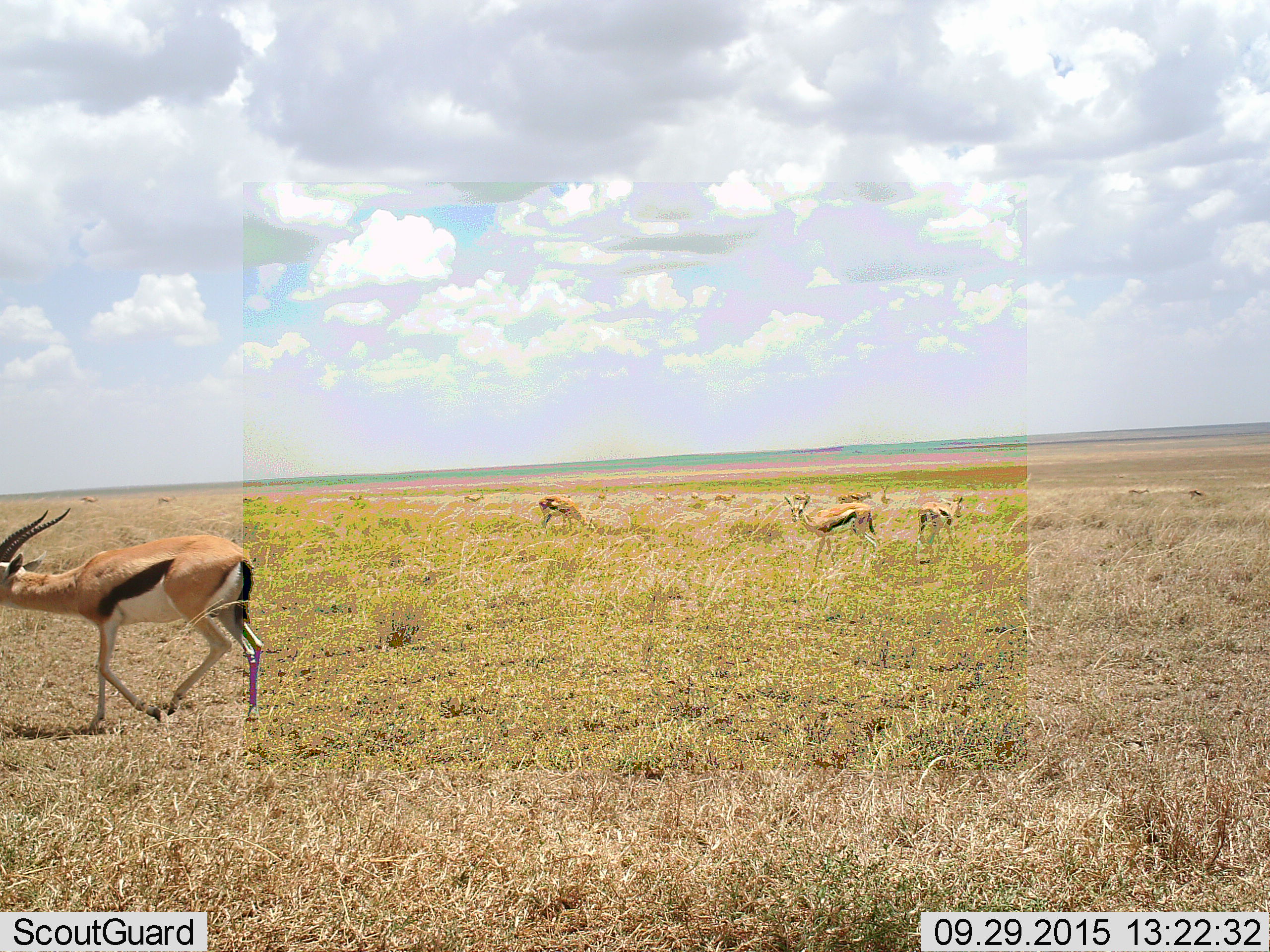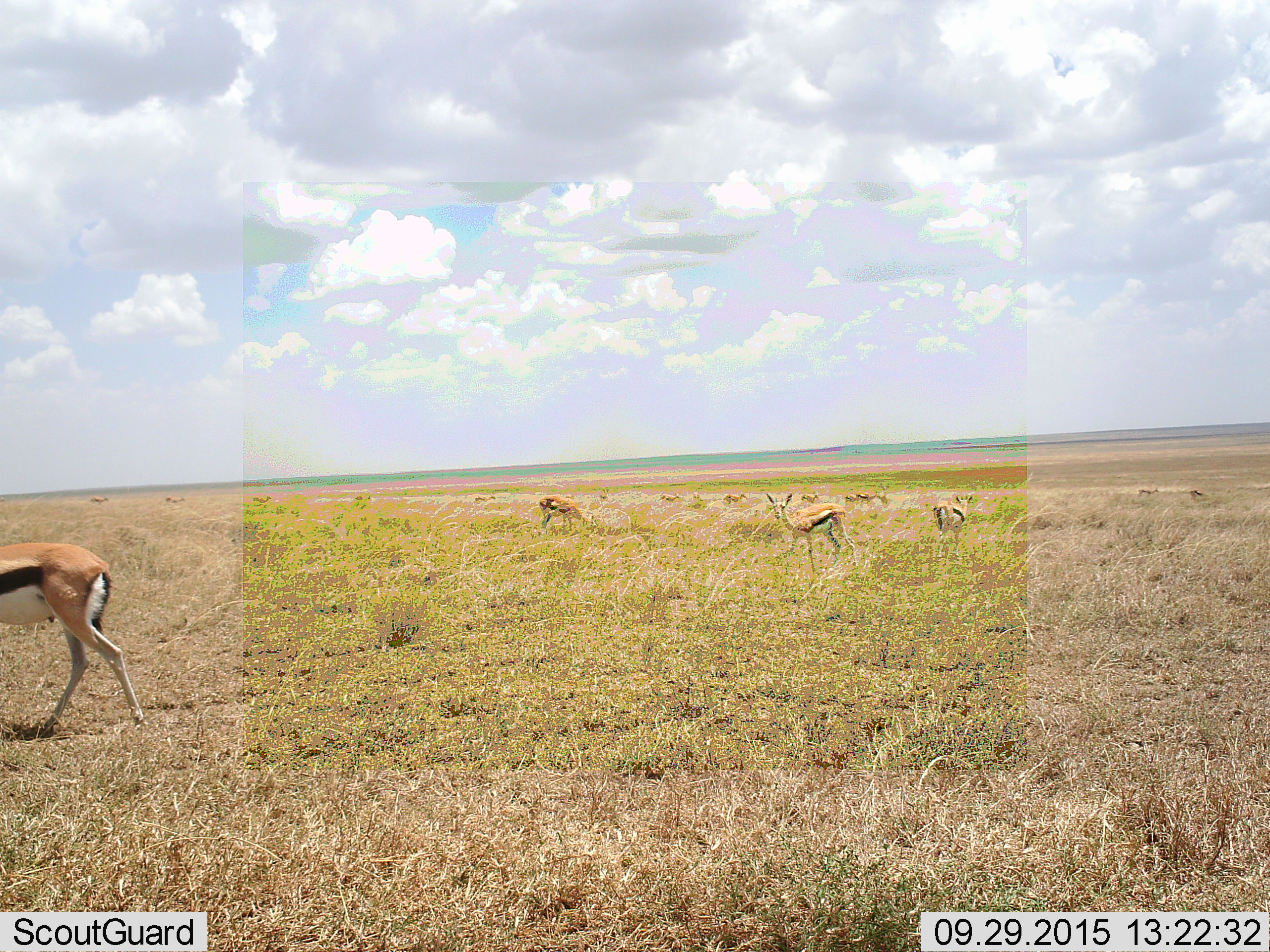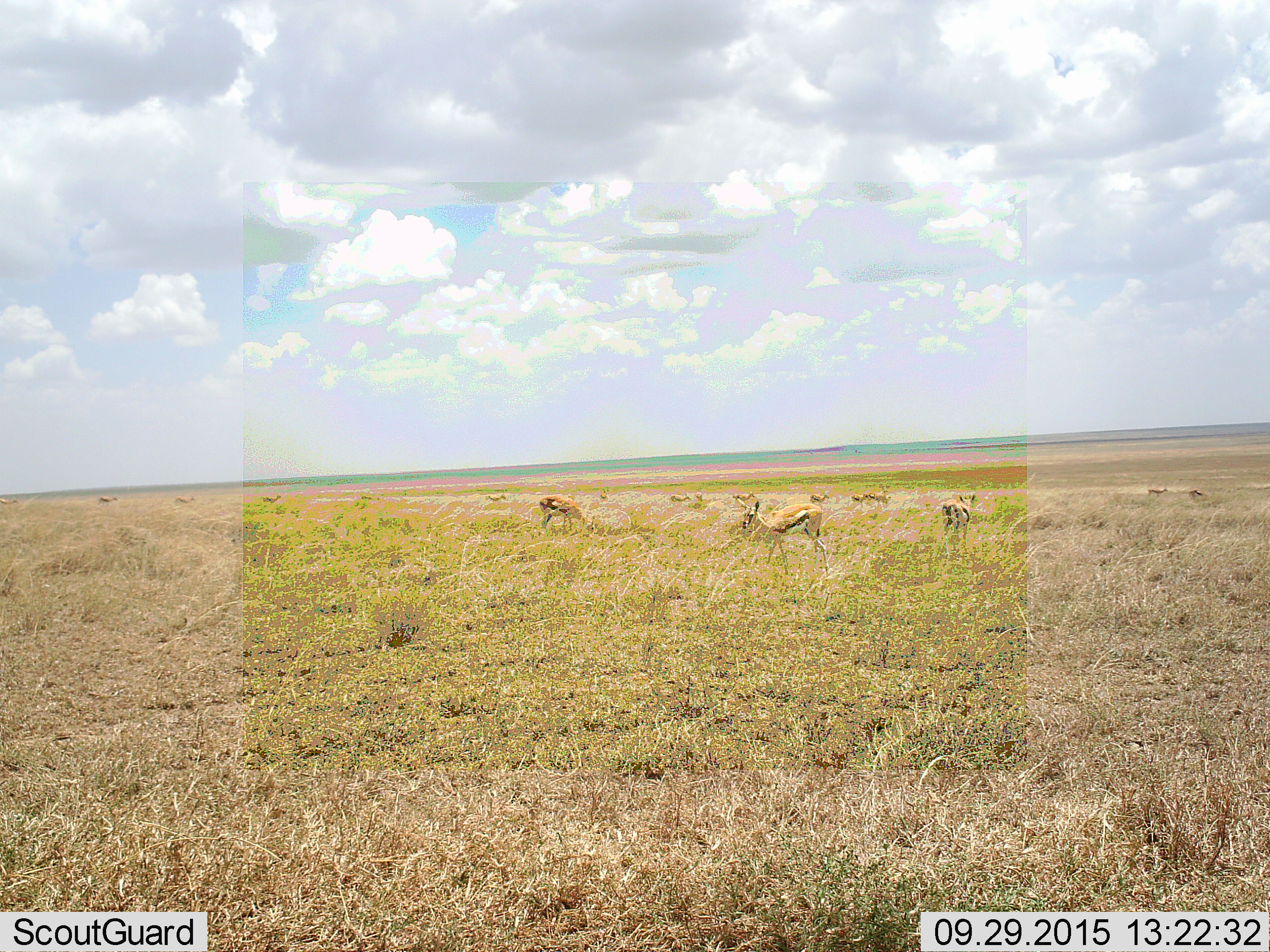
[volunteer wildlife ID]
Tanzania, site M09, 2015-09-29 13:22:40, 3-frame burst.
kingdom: Animalia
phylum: Chordata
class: Mammalia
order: Artiodactyla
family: Bovidae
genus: Eudorcas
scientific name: Eudorcas thomsonii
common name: thomson's gazelle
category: gazellethomsons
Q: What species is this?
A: Gazellethomsons (thomson's gazelle) (Eudorcas thomsonii).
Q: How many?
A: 11-50.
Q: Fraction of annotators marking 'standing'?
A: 78%.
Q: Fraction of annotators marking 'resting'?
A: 11%.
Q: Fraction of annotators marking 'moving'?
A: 89%.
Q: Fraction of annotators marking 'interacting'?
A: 11%.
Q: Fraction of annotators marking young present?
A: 11%.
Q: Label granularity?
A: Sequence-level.